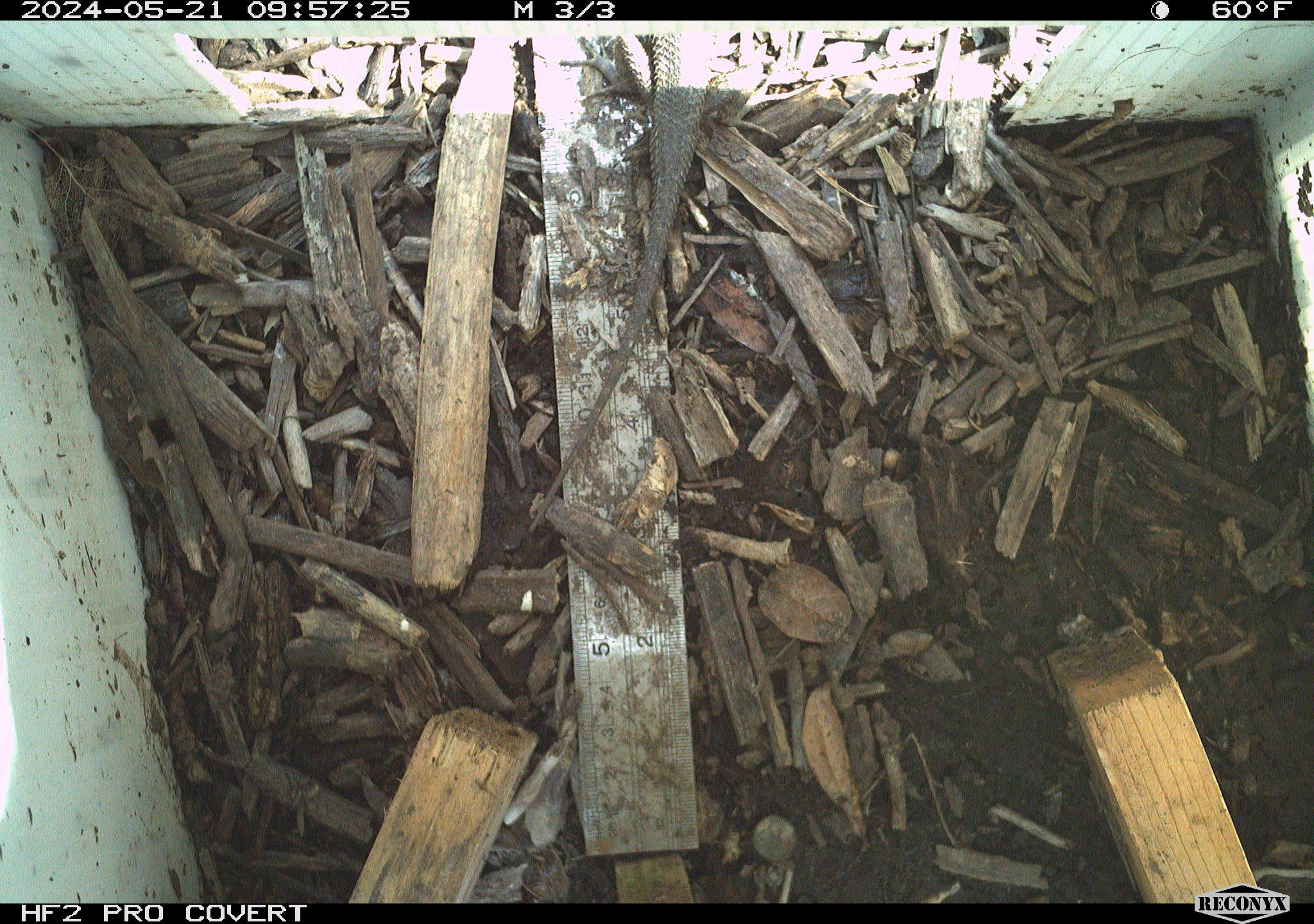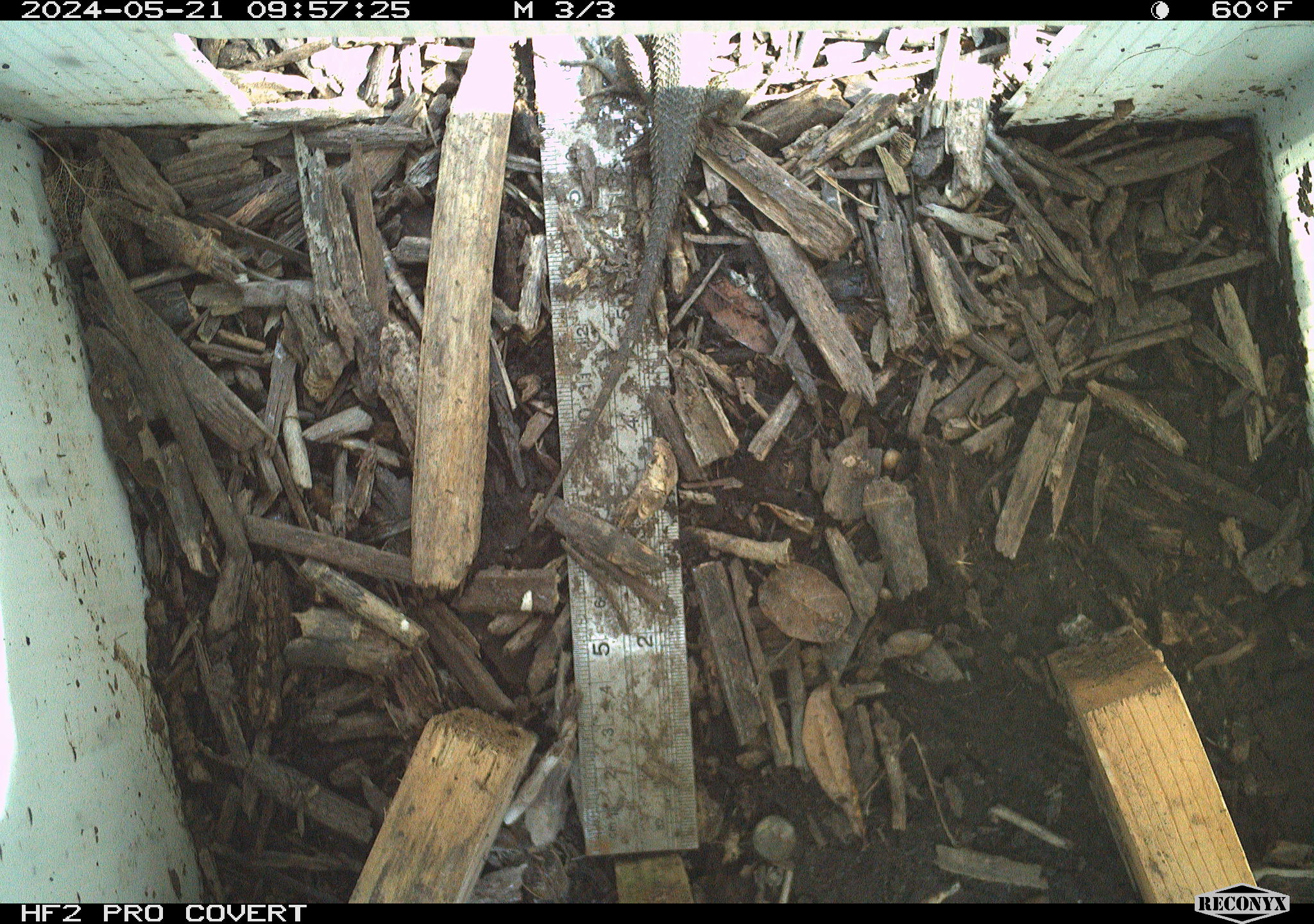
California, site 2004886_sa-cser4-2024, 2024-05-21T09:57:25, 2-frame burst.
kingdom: Animalia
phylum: Chordata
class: Reptilia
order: Squamata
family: Phrynosomatidae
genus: Sceloporus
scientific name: Sceloporus occidentalis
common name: western fence lizard